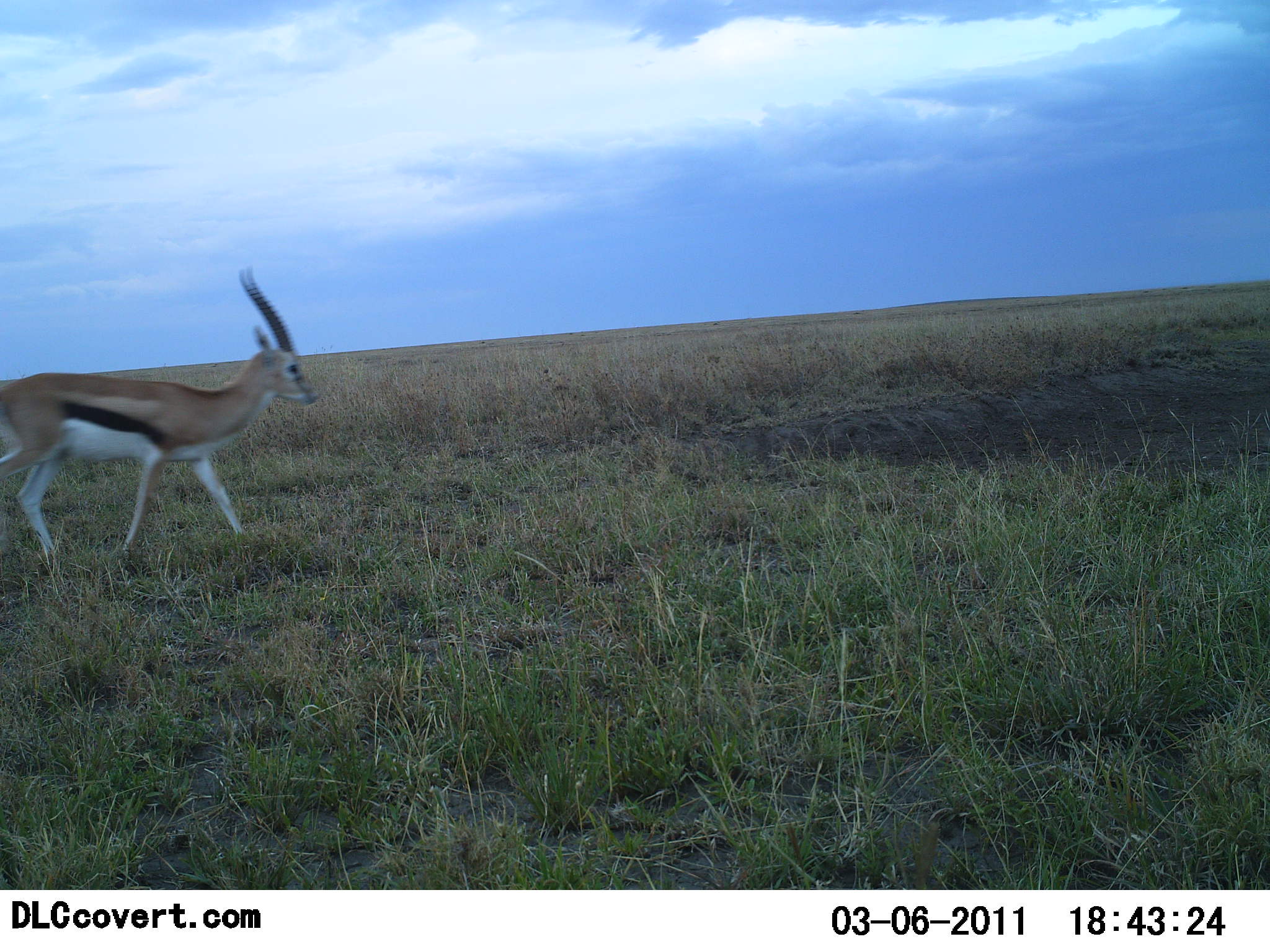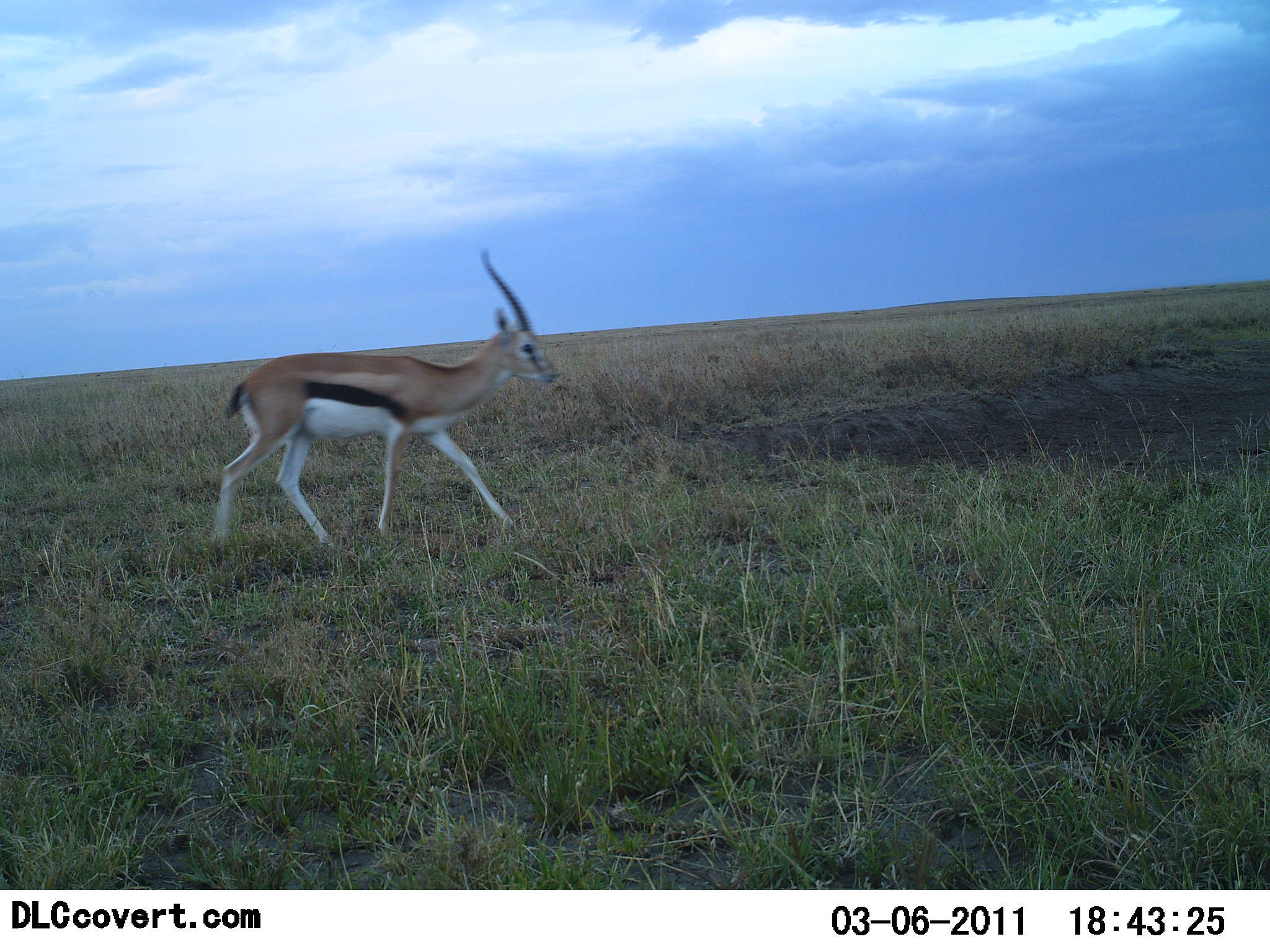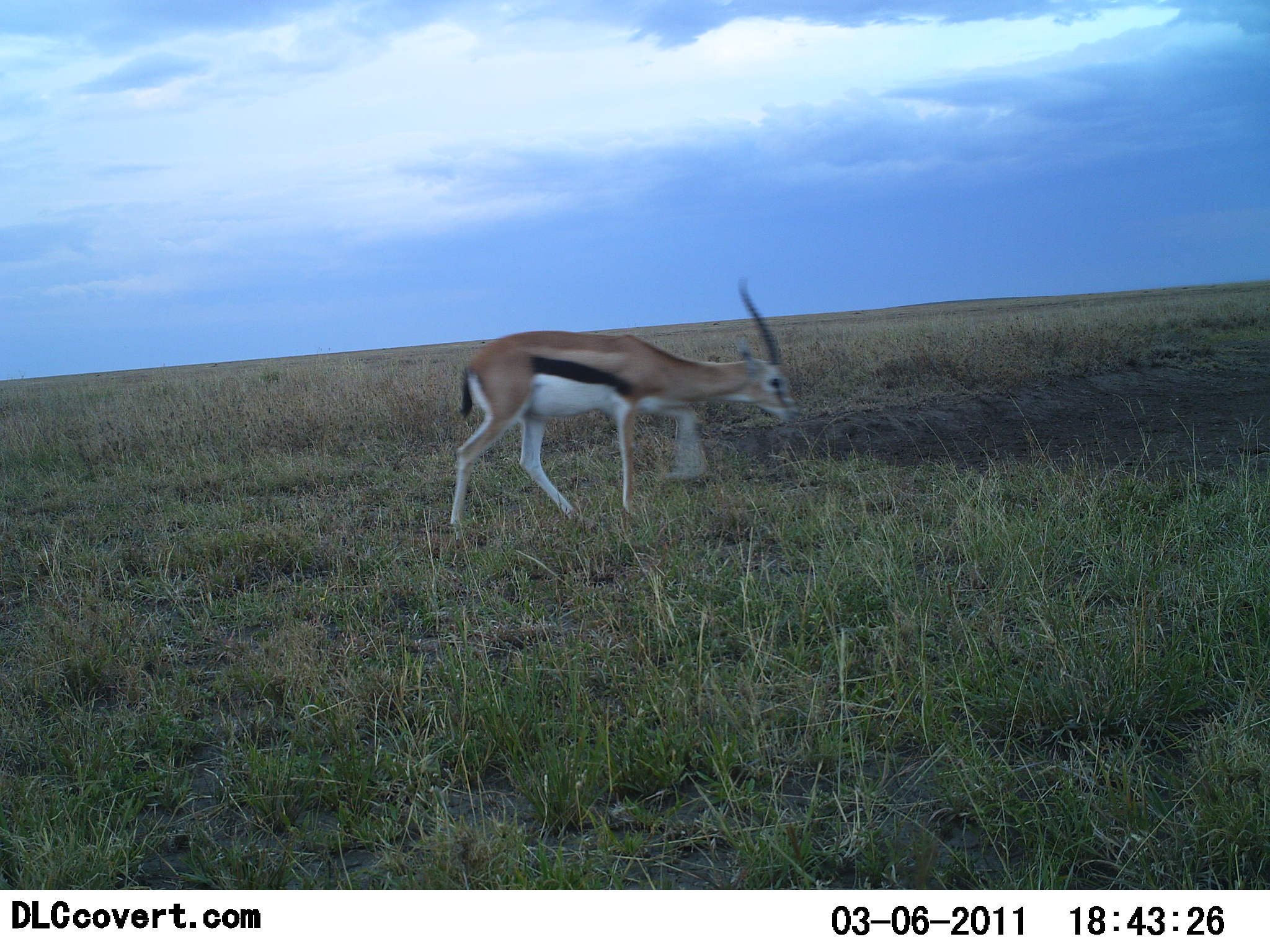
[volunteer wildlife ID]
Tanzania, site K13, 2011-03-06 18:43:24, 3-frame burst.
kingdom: Animalia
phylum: Chordata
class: Mammalia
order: Artiodactyla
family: Bovidae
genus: Eudorcas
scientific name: Eudorcas thomsonii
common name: thomson's gazelle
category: gazellethomsons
Gazellethomsons (thomson's gazelle) (Eudorcas thomsonii), count 1. Behavior (volunteer vote fractions): standing 0%, resting 0%, moving 100%, interacting 0%. Young present (vote fraction): 0%. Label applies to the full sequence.